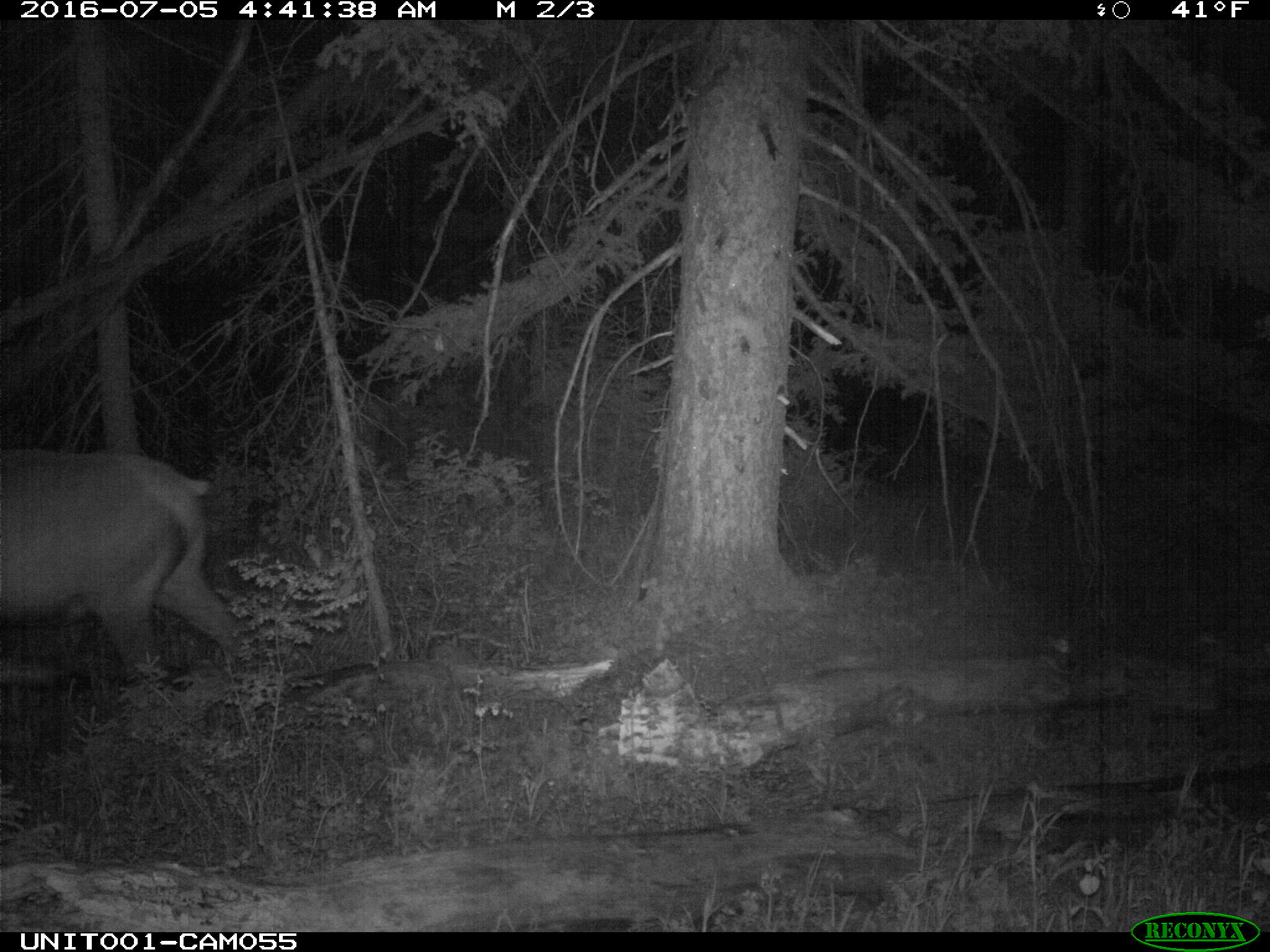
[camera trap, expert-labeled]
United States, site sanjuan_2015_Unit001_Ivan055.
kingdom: Animalia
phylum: Chordata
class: Mammalia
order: Artiodactyla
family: Cervidae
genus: Cervus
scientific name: Cervus elaphus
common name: red deer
Cervus elaphus (red deer).